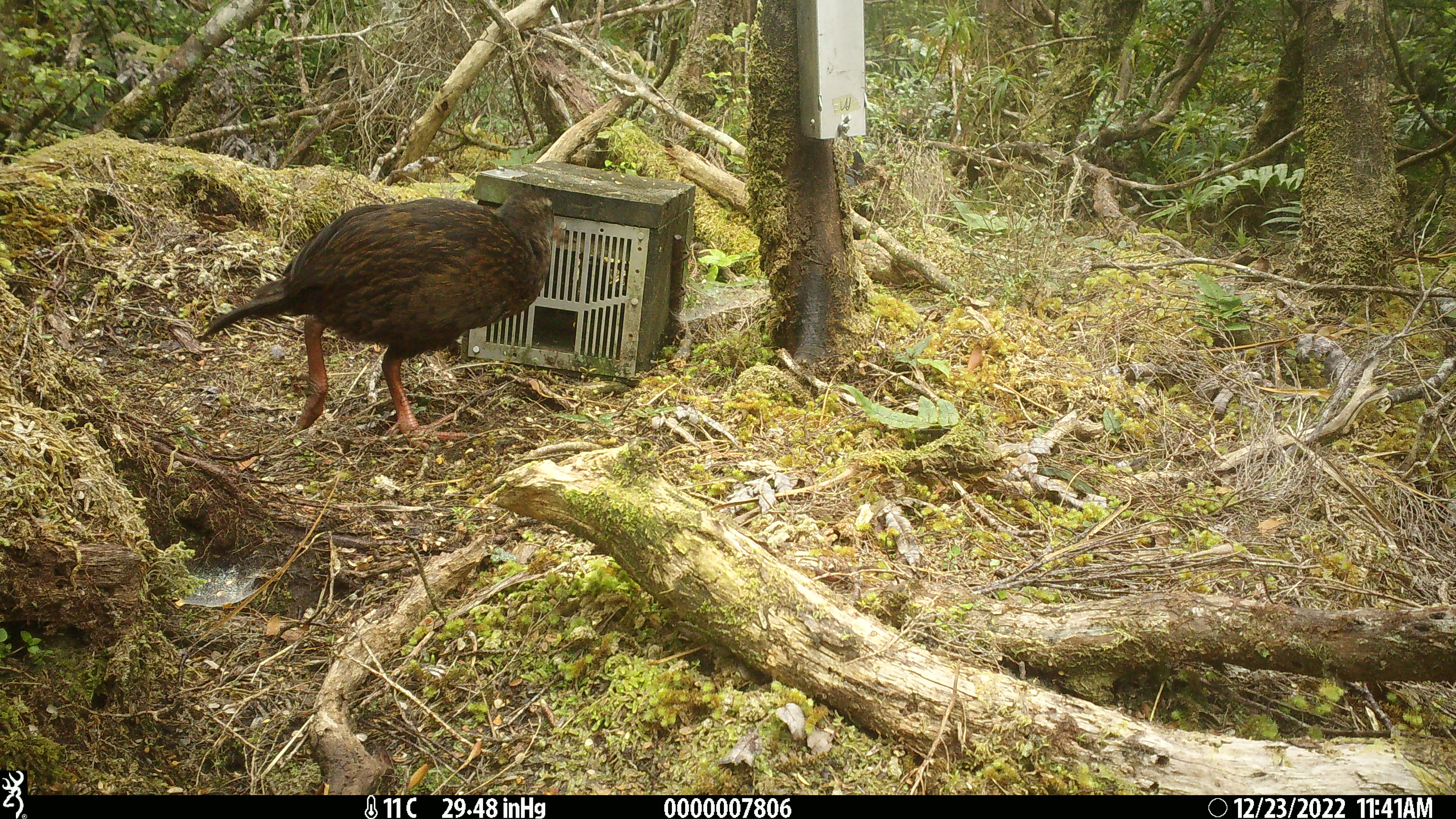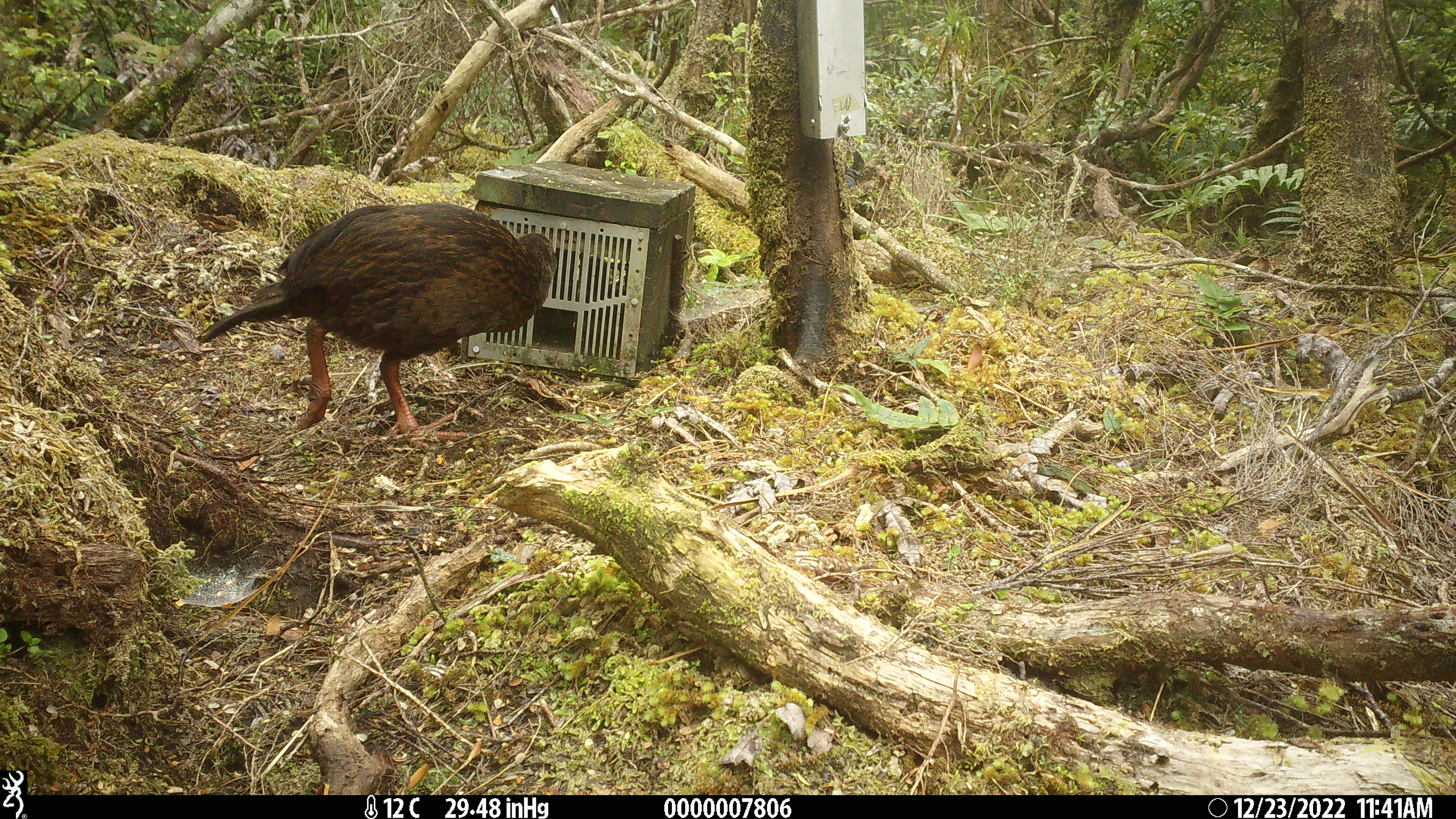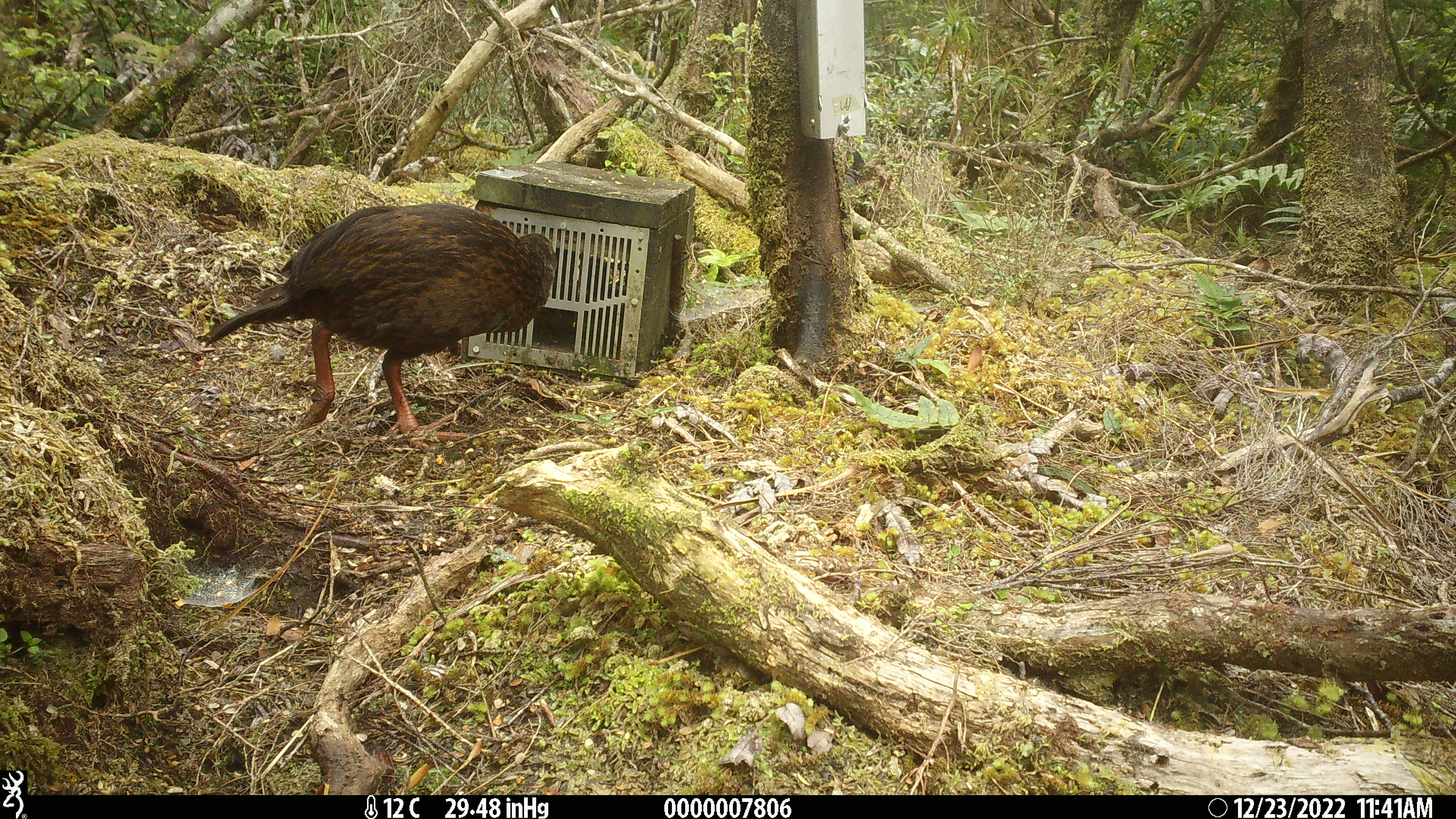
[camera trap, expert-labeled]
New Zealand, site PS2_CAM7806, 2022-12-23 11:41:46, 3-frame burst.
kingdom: Animalia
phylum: Chordata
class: Aves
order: Gruiformes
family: Rallidae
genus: Gallirallus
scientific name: Gallirallus australis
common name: weka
Weka (Gallirallus australis).